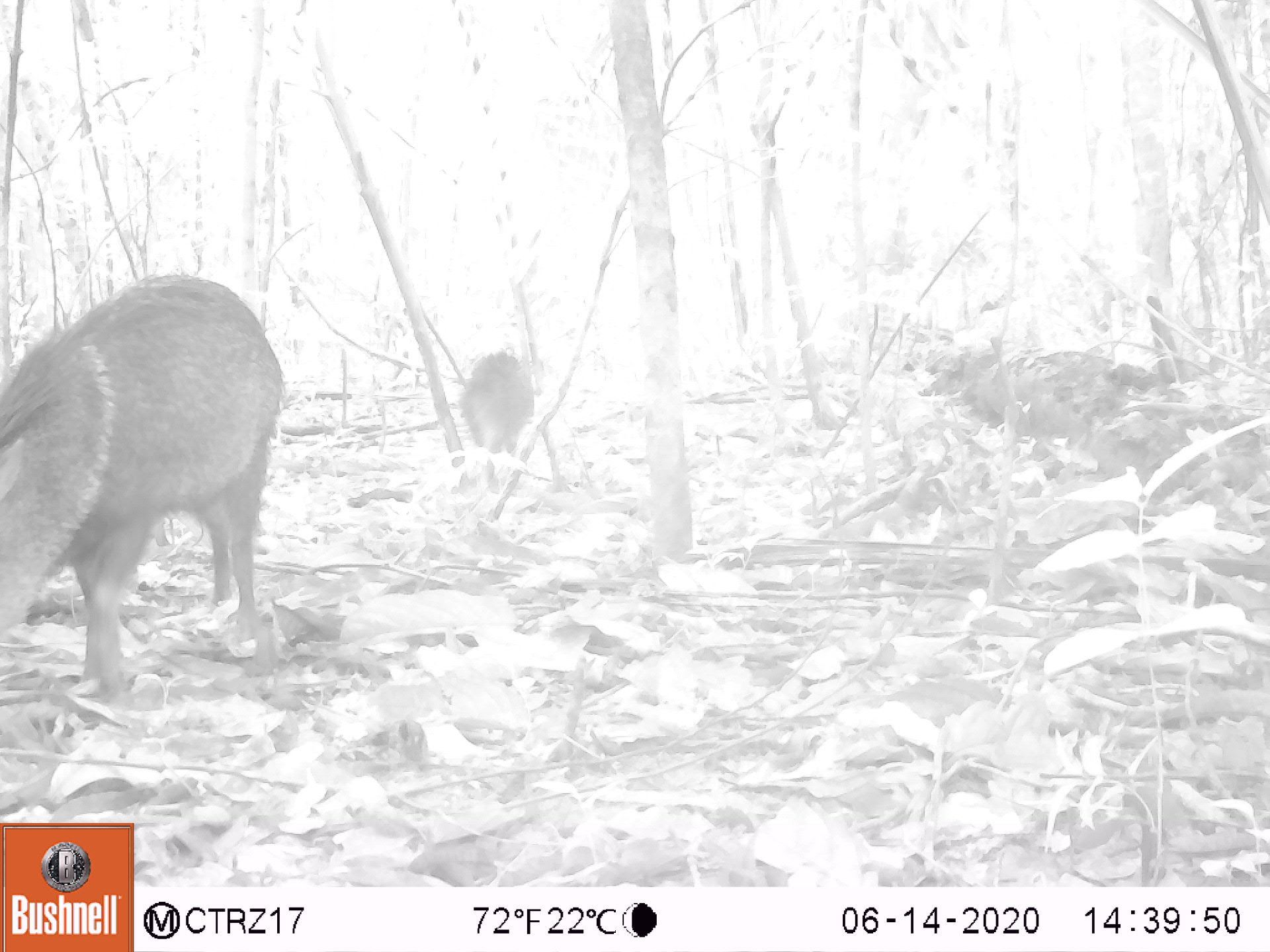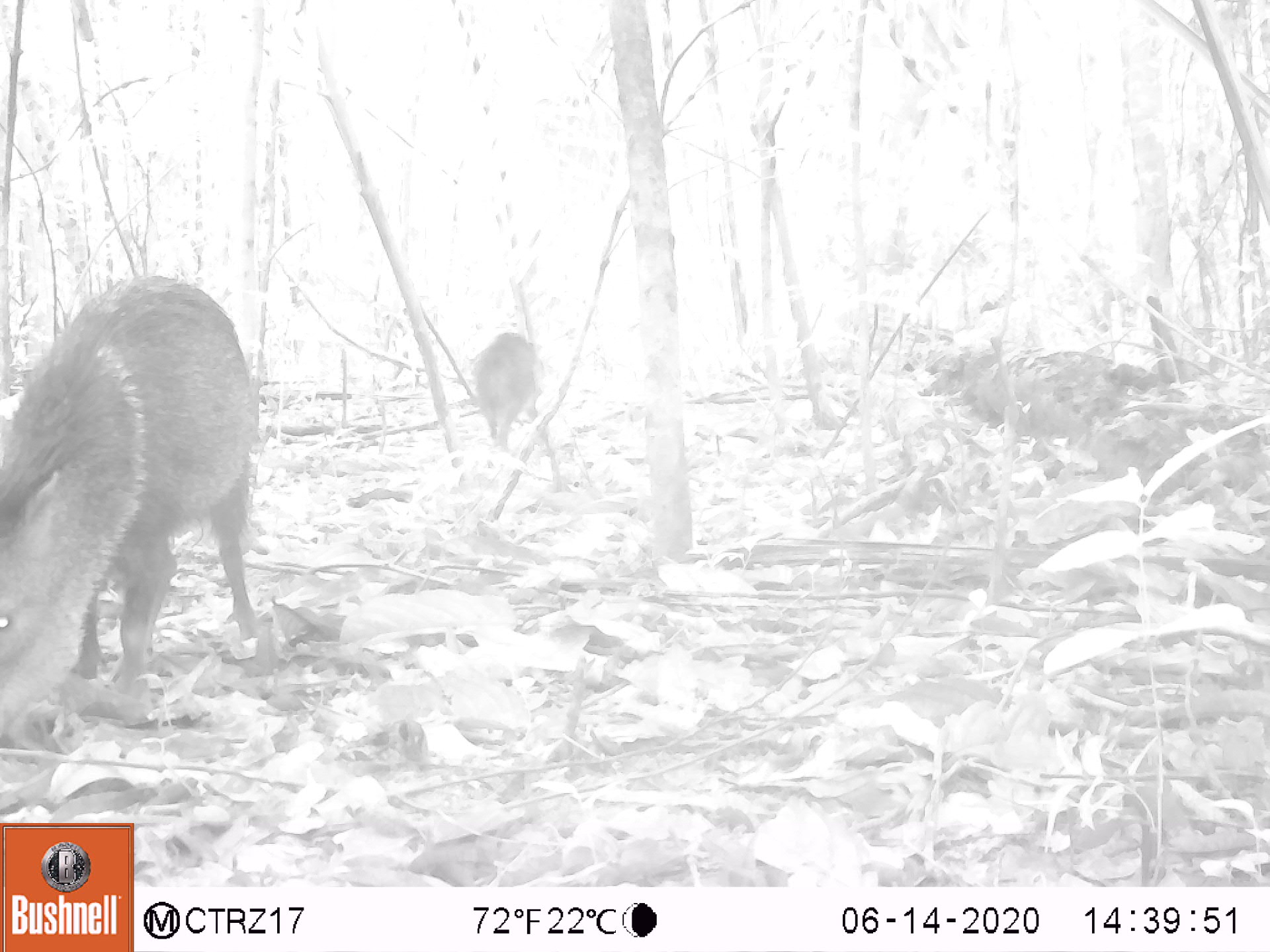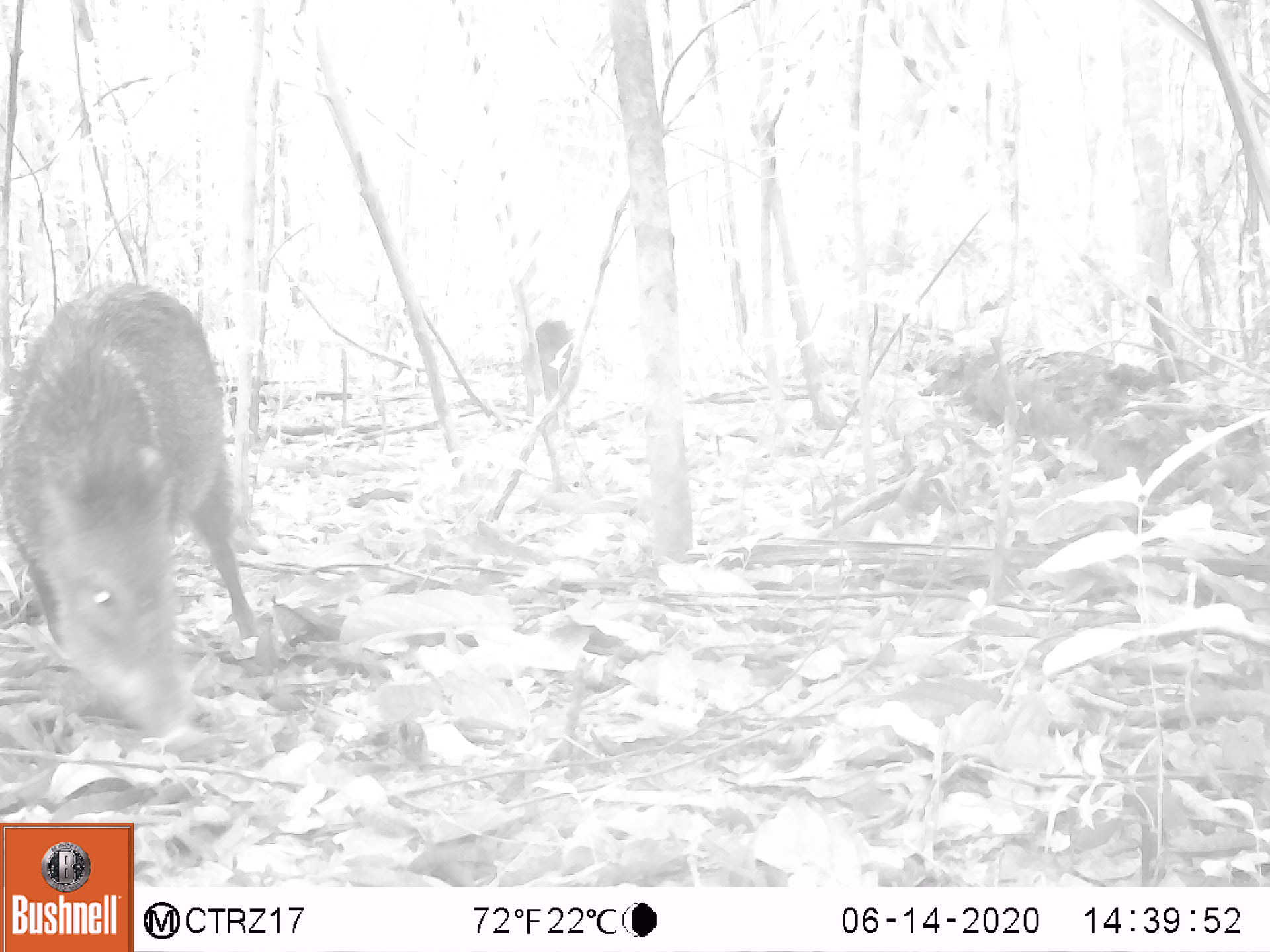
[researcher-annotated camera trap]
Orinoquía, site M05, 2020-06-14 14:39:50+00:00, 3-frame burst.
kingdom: Animalia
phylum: Chordata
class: Mammalia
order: Artiodactyla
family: Tayassuidae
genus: Pecari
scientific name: Pecari tajacu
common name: collared peccary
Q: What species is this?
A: Collared peccary (Pecari tajacu).